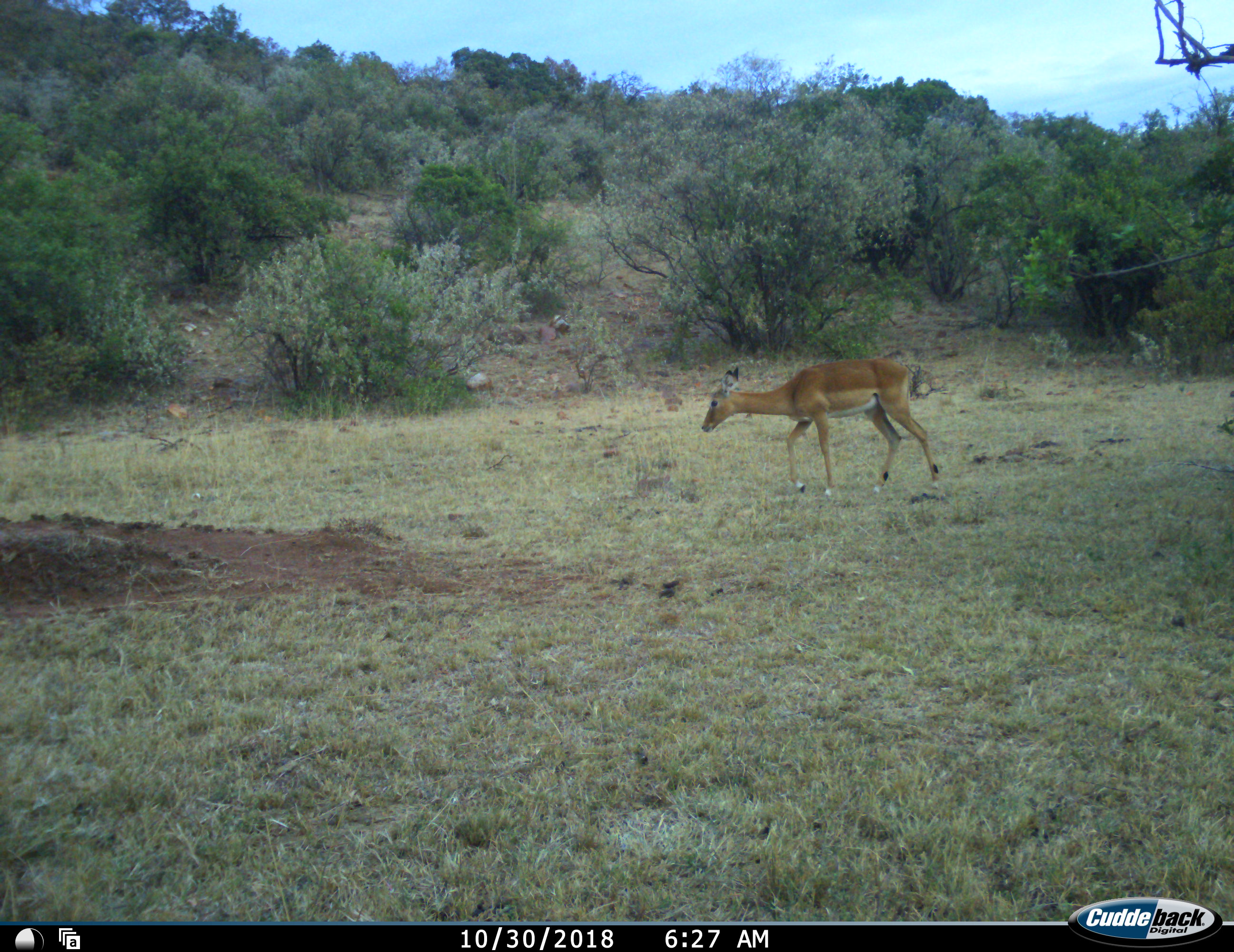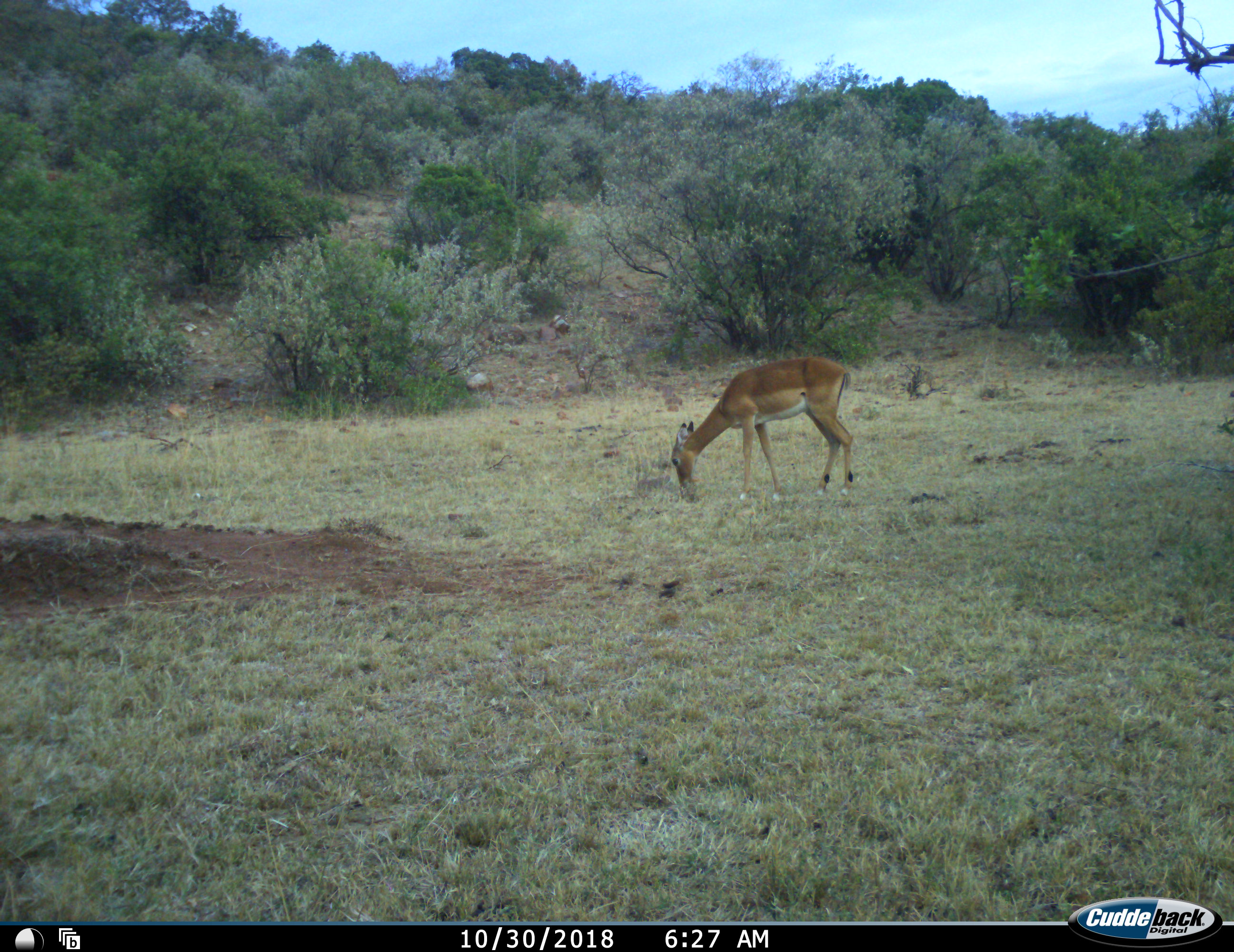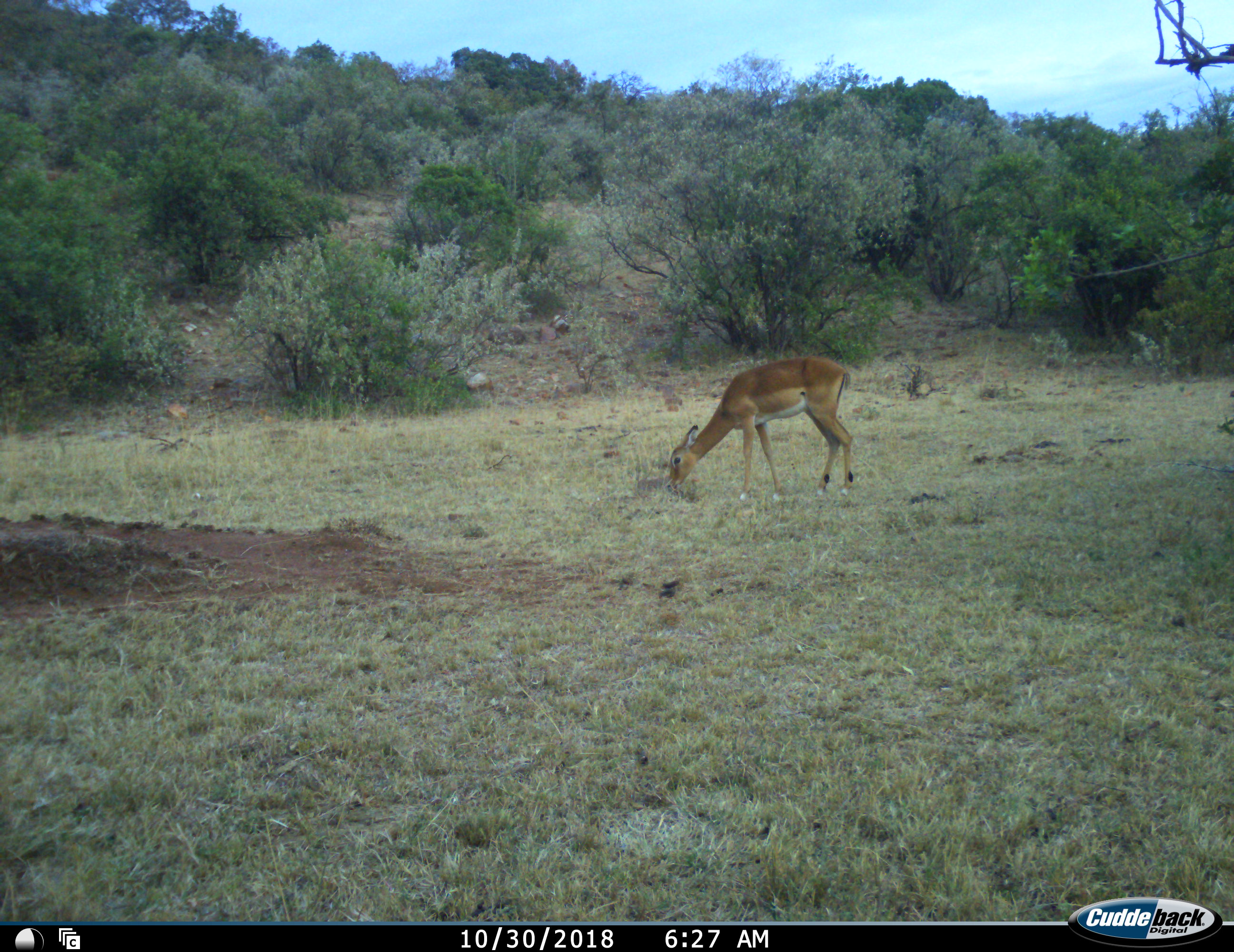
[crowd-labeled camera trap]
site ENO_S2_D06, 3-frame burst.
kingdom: Animalia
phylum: Chordata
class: Mammalia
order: Artiodactyla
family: Bovidae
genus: Aepyceros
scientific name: Aepyceros melampus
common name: impala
Impala (Aepyceros melampus), count 1. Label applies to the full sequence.